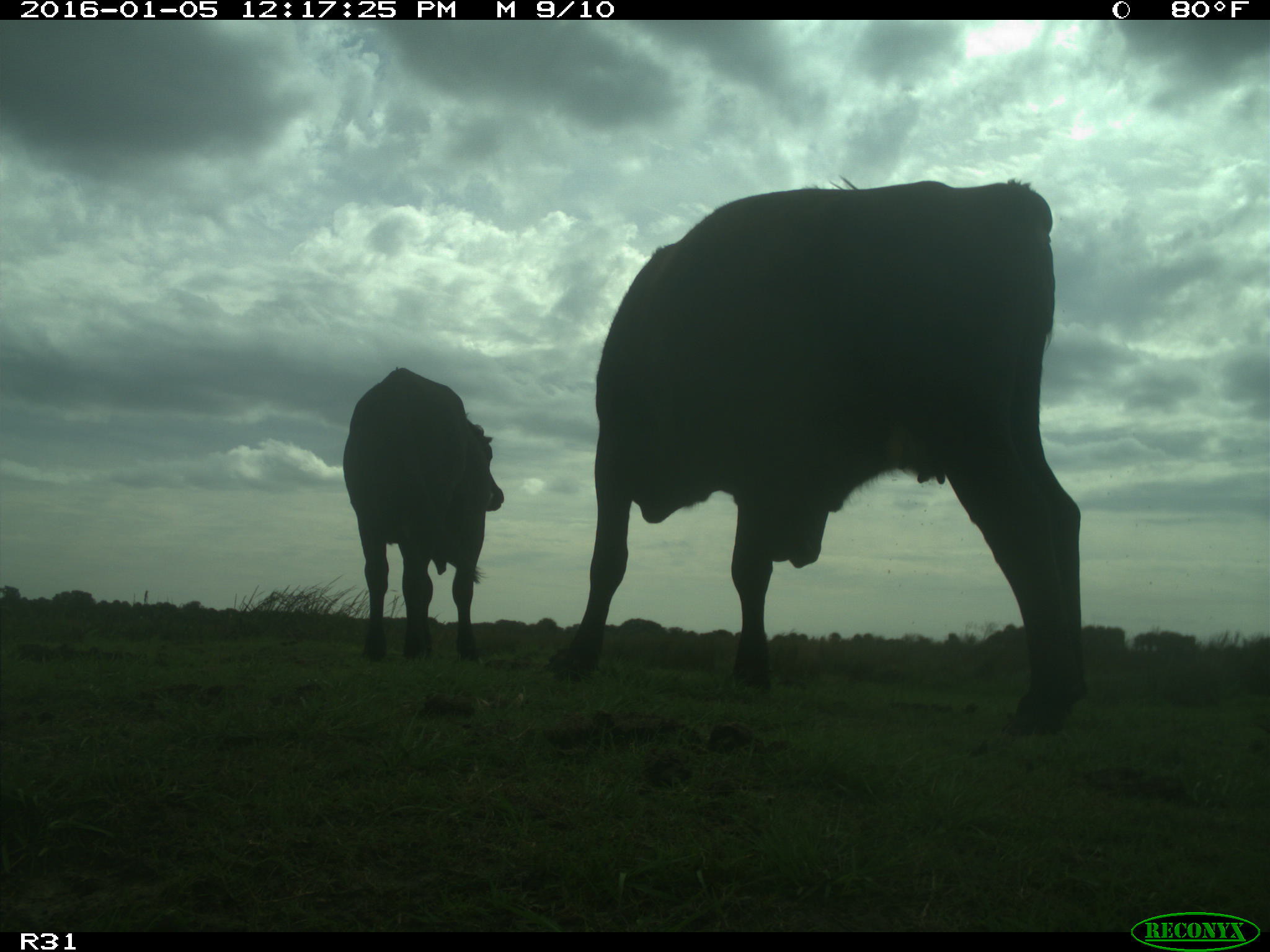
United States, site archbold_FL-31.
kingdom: Animalia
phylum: Chordata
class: Mammalia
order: Artiodactyla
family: Bovidae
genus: Bos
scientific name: Bos taurus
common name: domestic cow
Bos taurus (domestic cow).